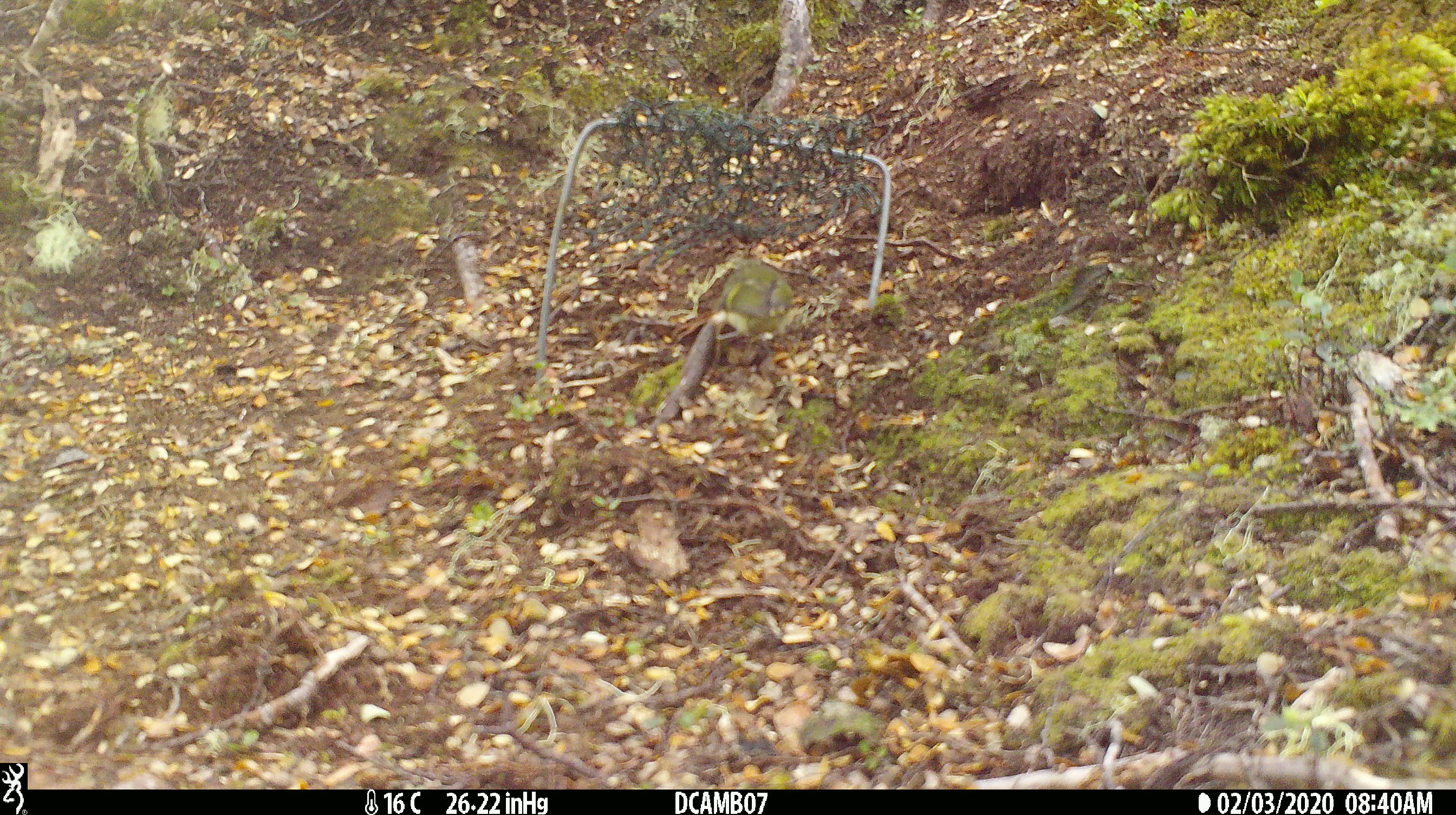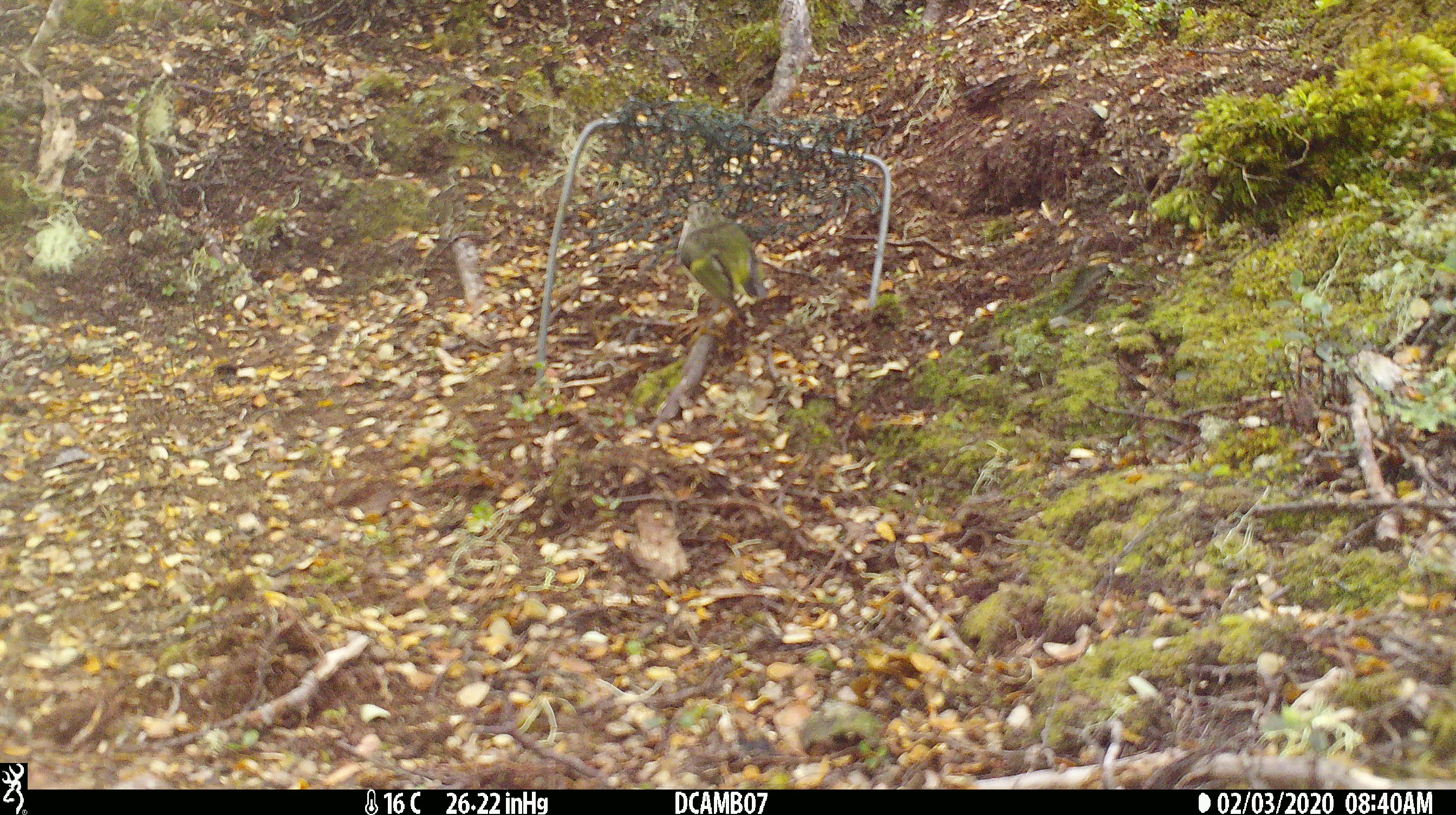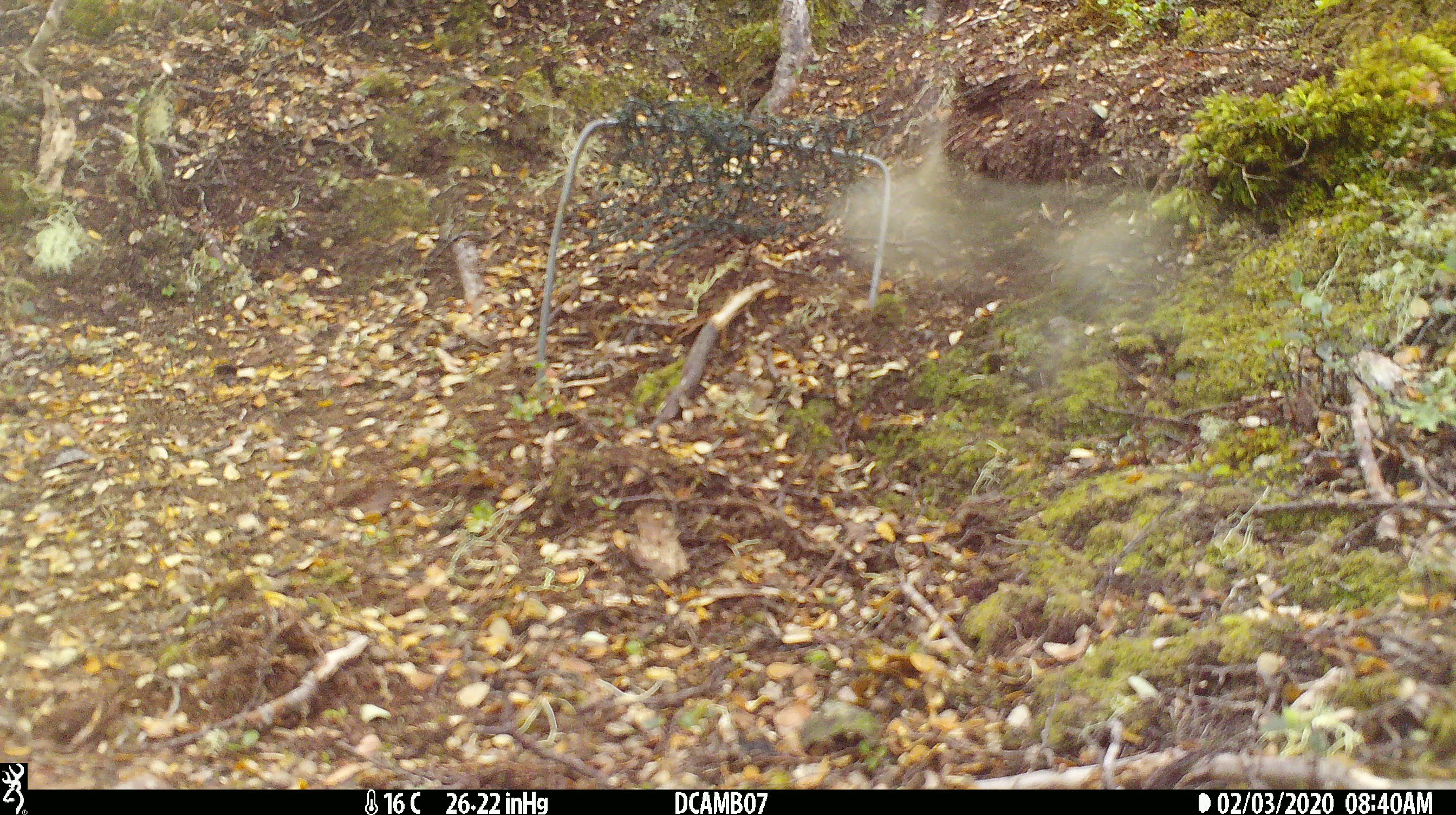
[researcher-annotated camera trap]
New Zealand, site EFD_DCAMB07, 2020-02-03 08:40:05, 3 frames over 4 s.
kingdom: Animalia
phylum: Chordata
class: Aves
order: Passeriformes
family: Acanthisittidae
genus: Acanthisitta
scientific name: Acanthisitta chloris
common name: rifleman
Rifleman (Acanthisitta chloris).